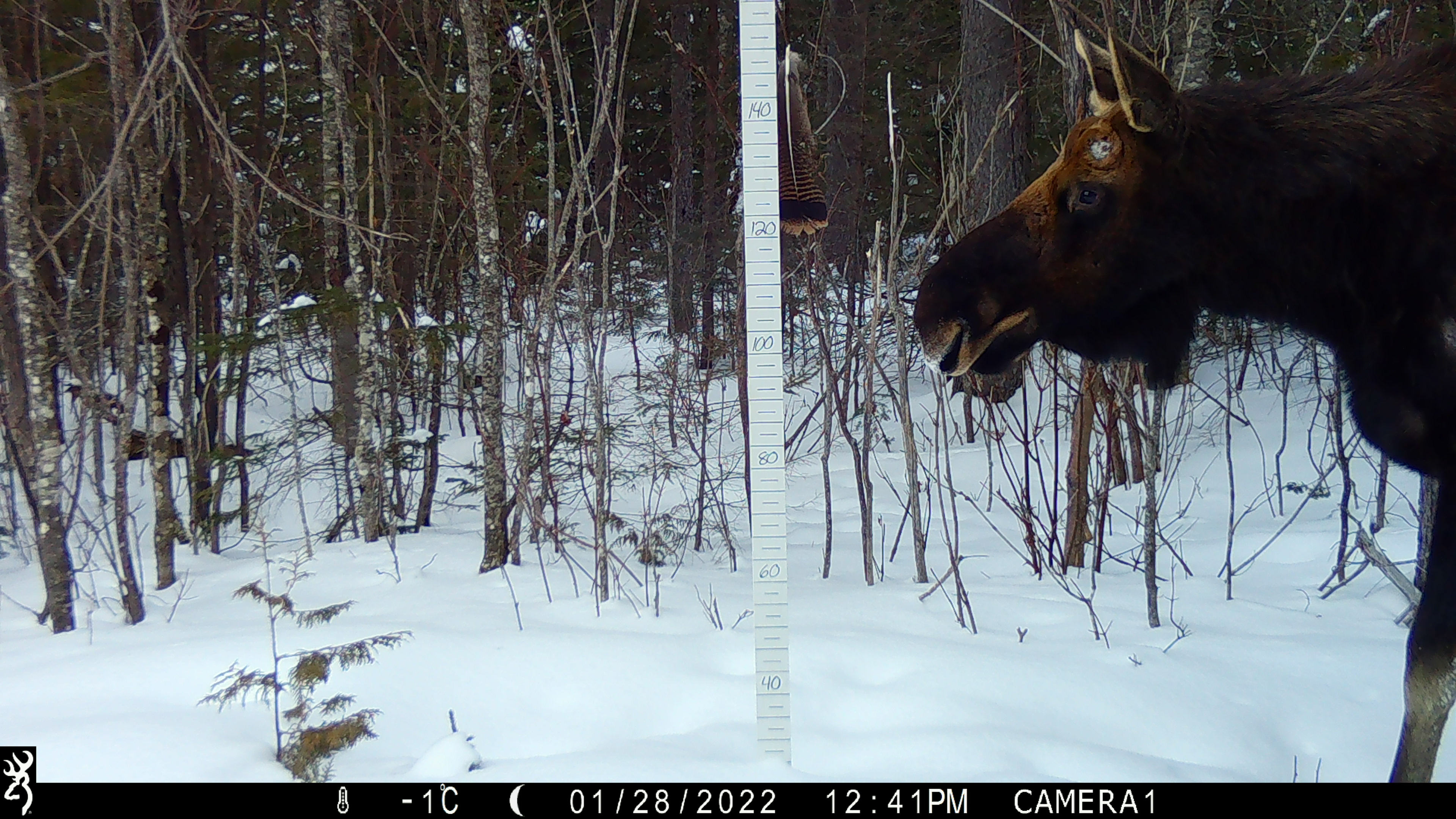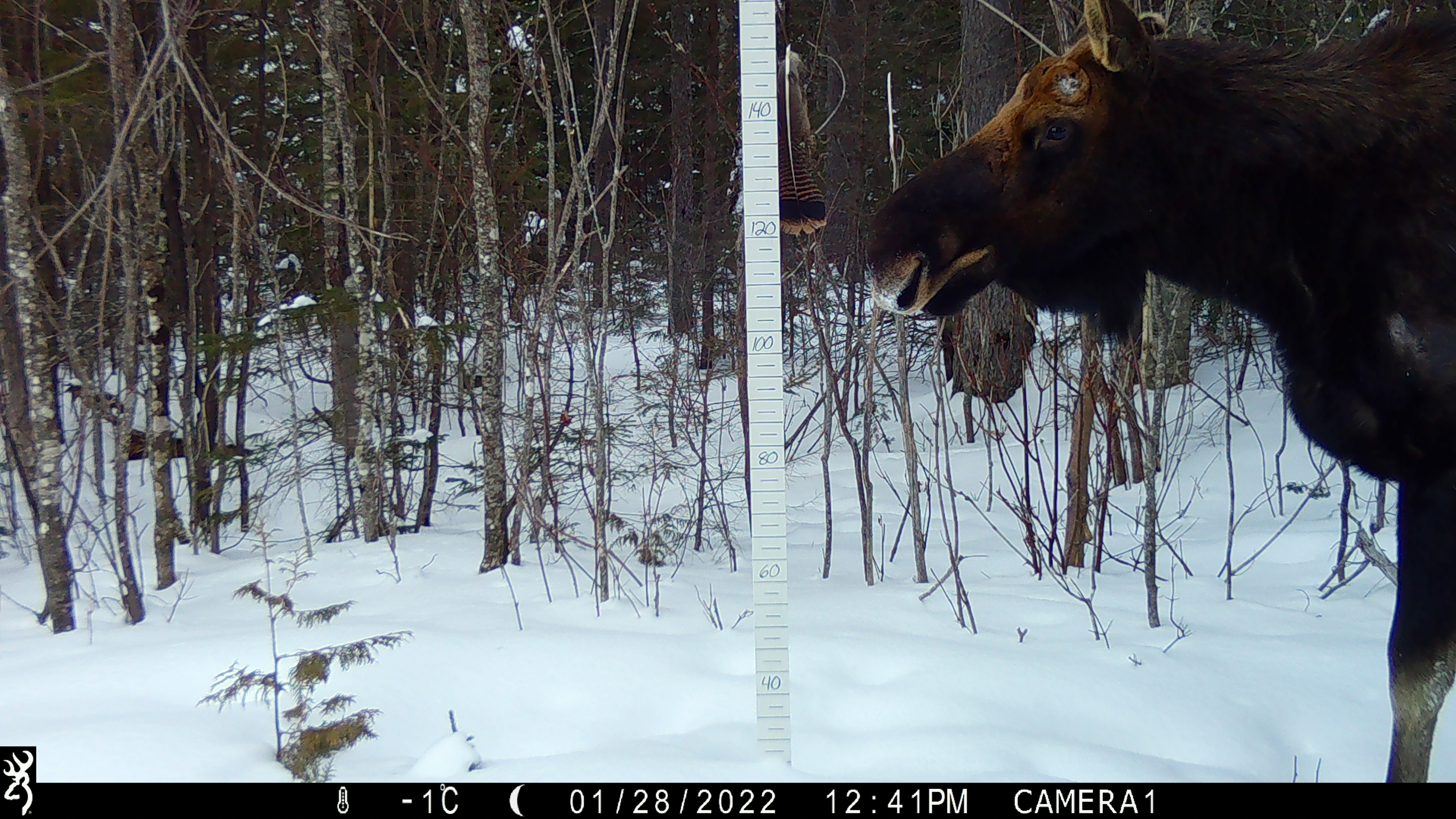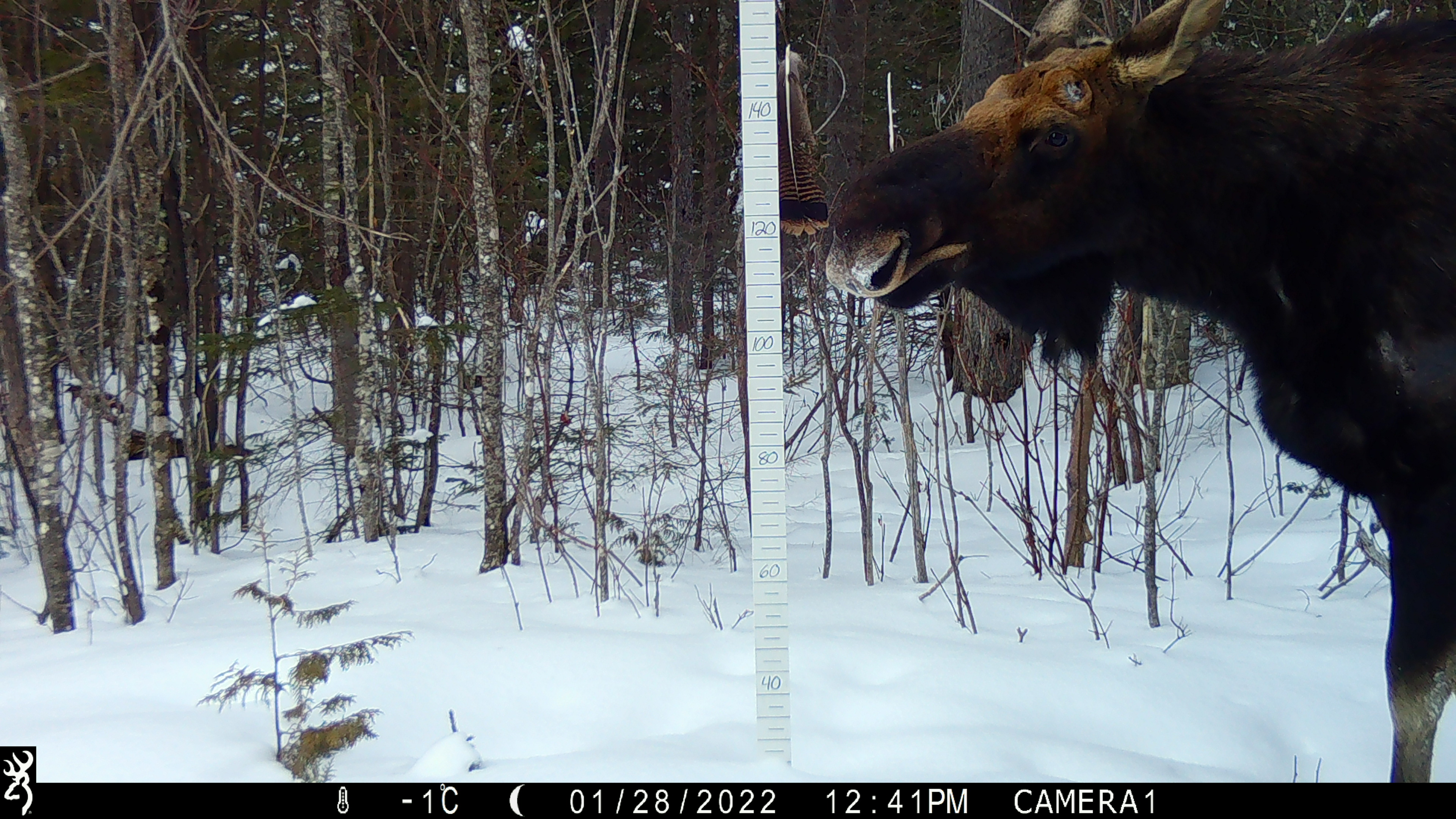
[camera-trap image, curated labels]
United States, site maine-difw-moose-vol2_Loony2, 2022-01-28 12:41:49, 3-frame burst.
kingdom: Animalia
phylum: Chordata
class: Mammalia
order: Artiodactyla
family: Cervidae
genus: Alces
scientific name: Alces alces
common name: moose